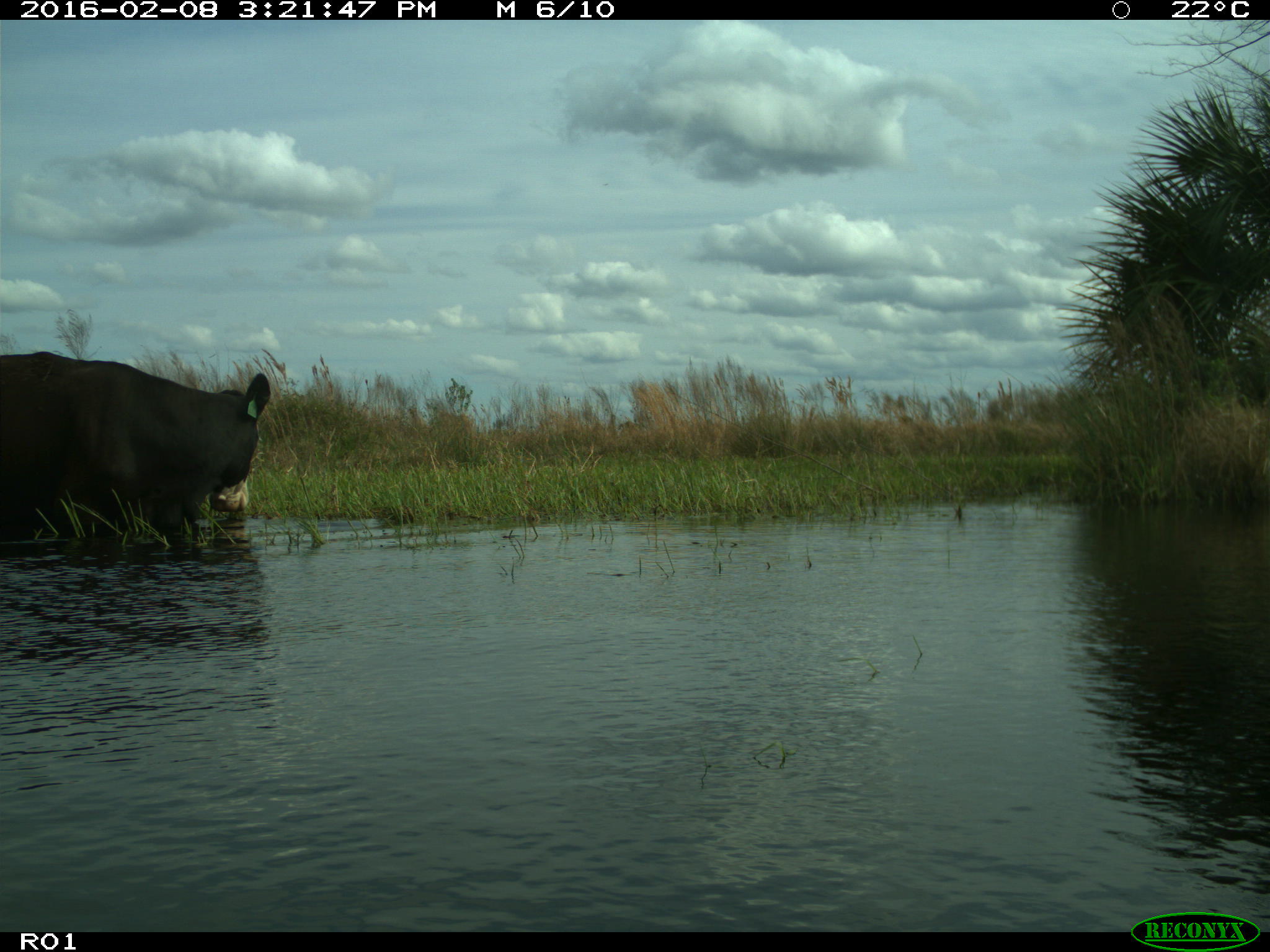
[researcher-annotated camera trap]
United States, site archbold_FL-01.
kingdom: Animalia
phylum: Chordata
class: Mammalia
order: Artiodactyla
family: Bovidae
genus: Bos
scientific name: Bos taurus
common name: domestic cow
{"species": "Bos taurus (domestic cow)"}